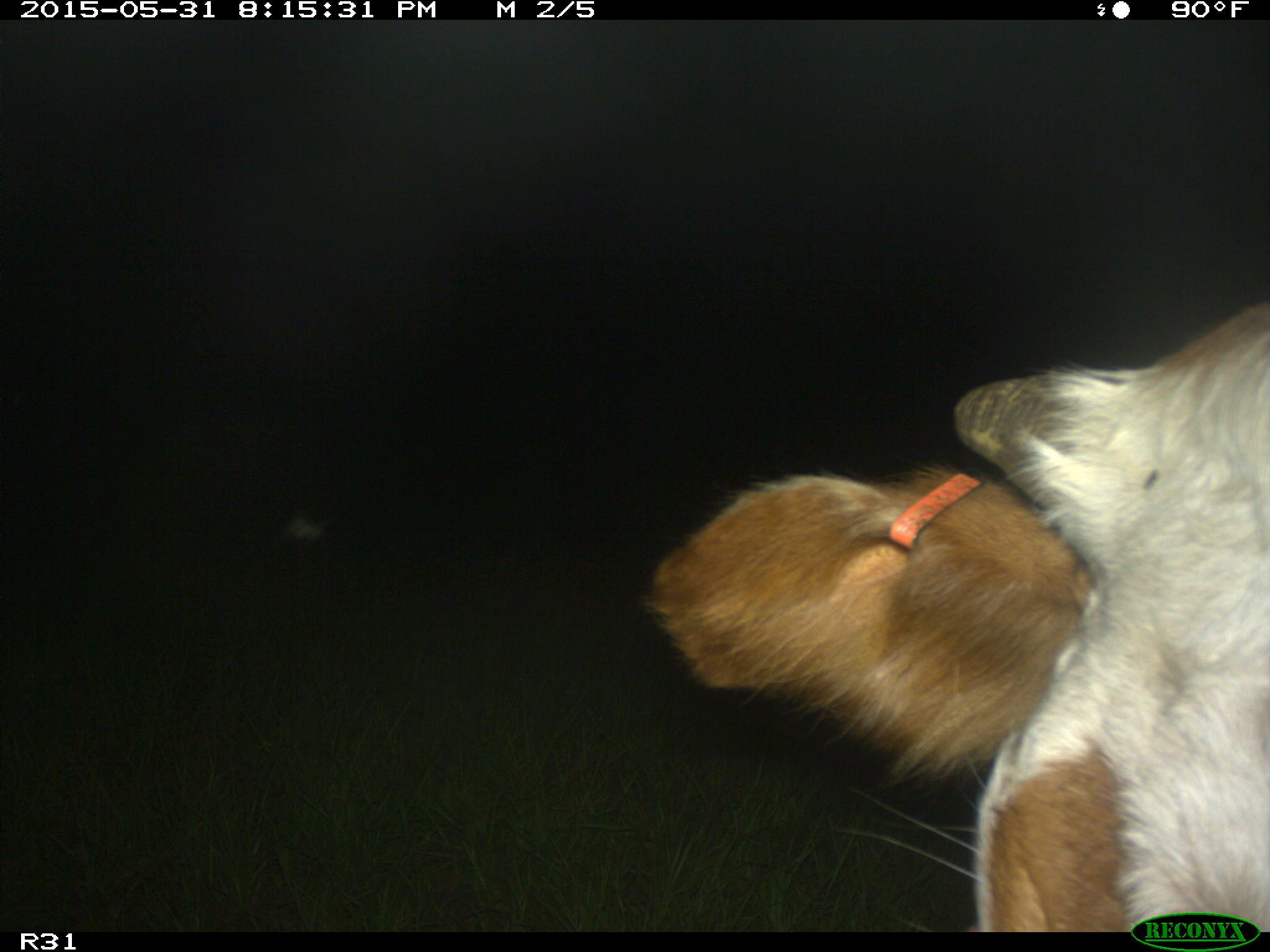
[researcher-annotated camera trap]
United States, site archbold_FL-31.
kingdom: Animalia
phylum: Chordata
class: Mammalia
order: Artiodactyla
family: Bovidae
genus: Bos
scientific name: Bos taurus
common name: domestic cow